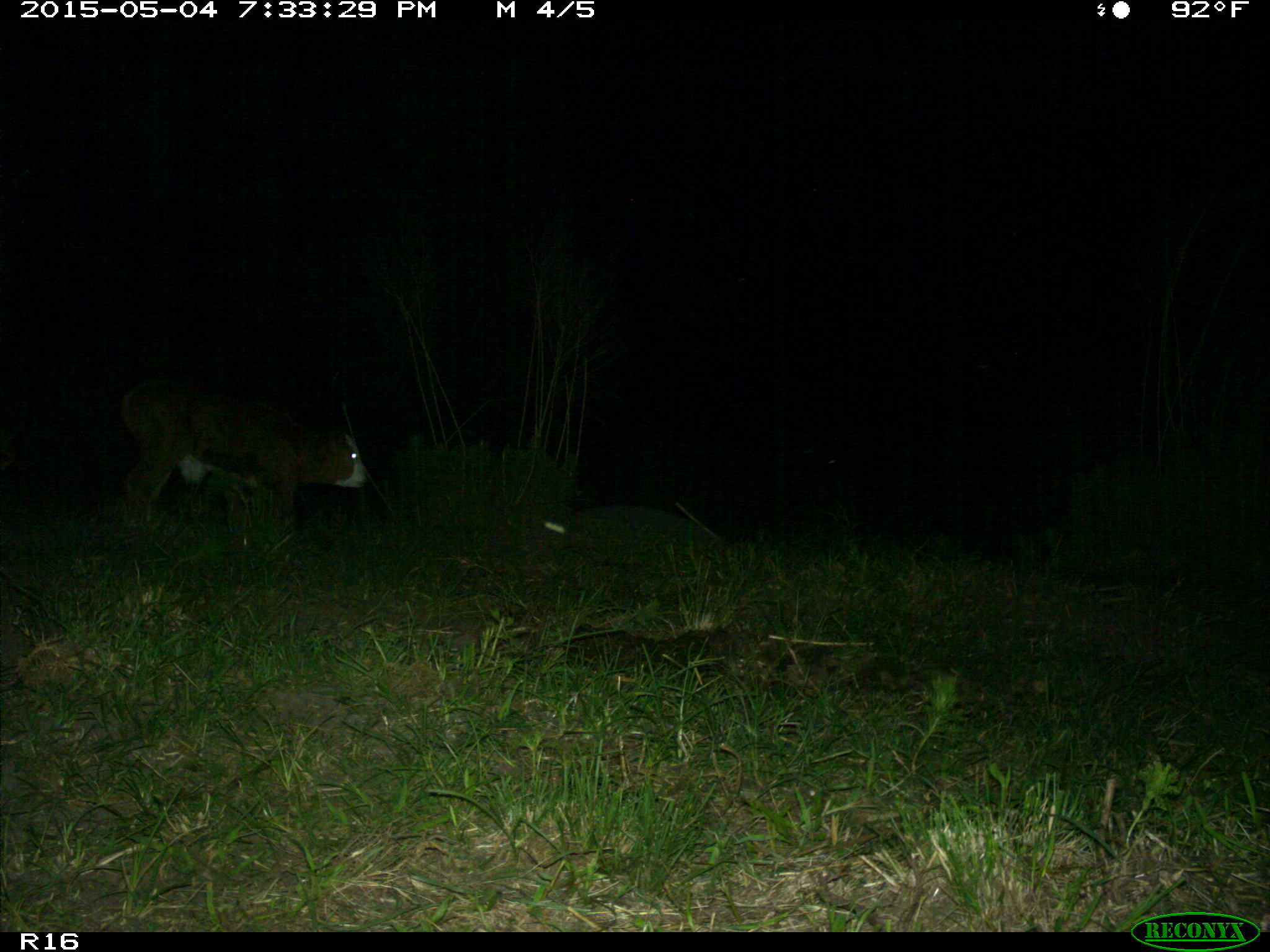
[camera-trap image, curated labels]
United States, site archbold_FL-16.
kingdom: Animalia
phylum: Chordata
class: Mammalia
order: Artiodactyla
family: Bovidae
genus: Bos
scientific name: Bos taurus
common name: domestic cow